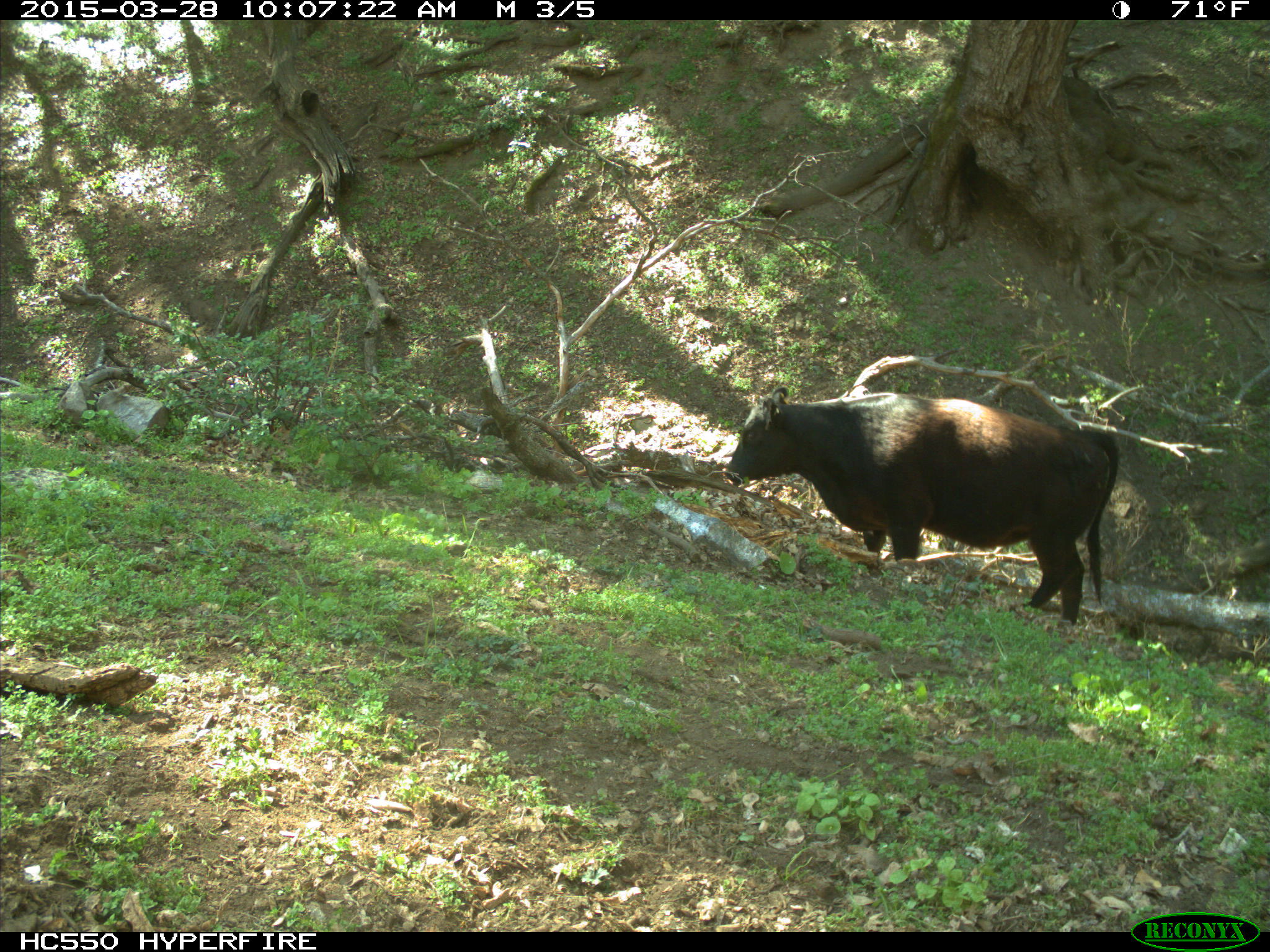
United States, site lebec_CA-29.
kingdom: Animalia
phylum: Chordata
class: Mammalia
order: Artiodactyla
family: Bovidae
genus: Bos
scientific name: Bos taurus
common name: domestic cow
Bos taurus (domestic cow).